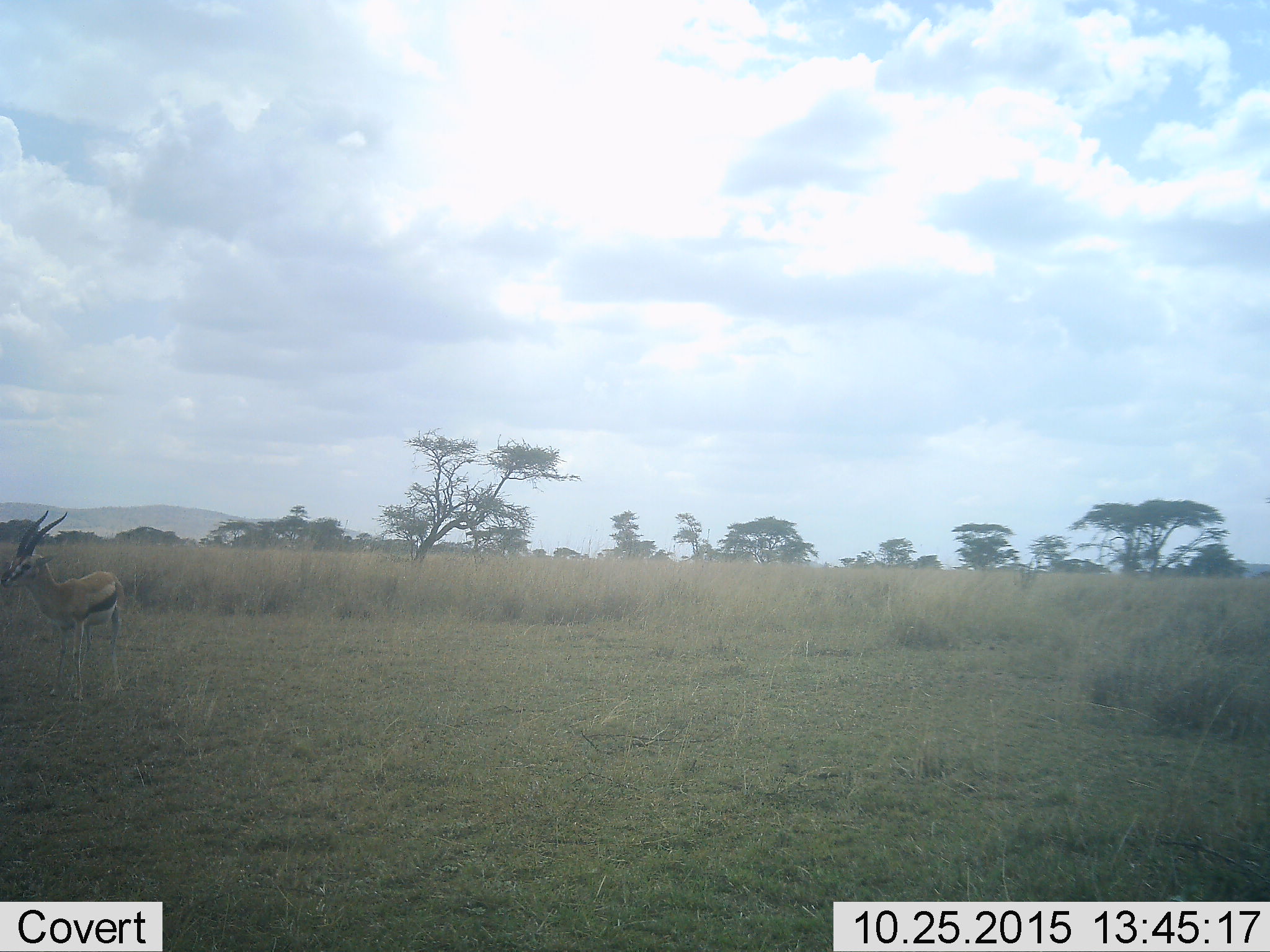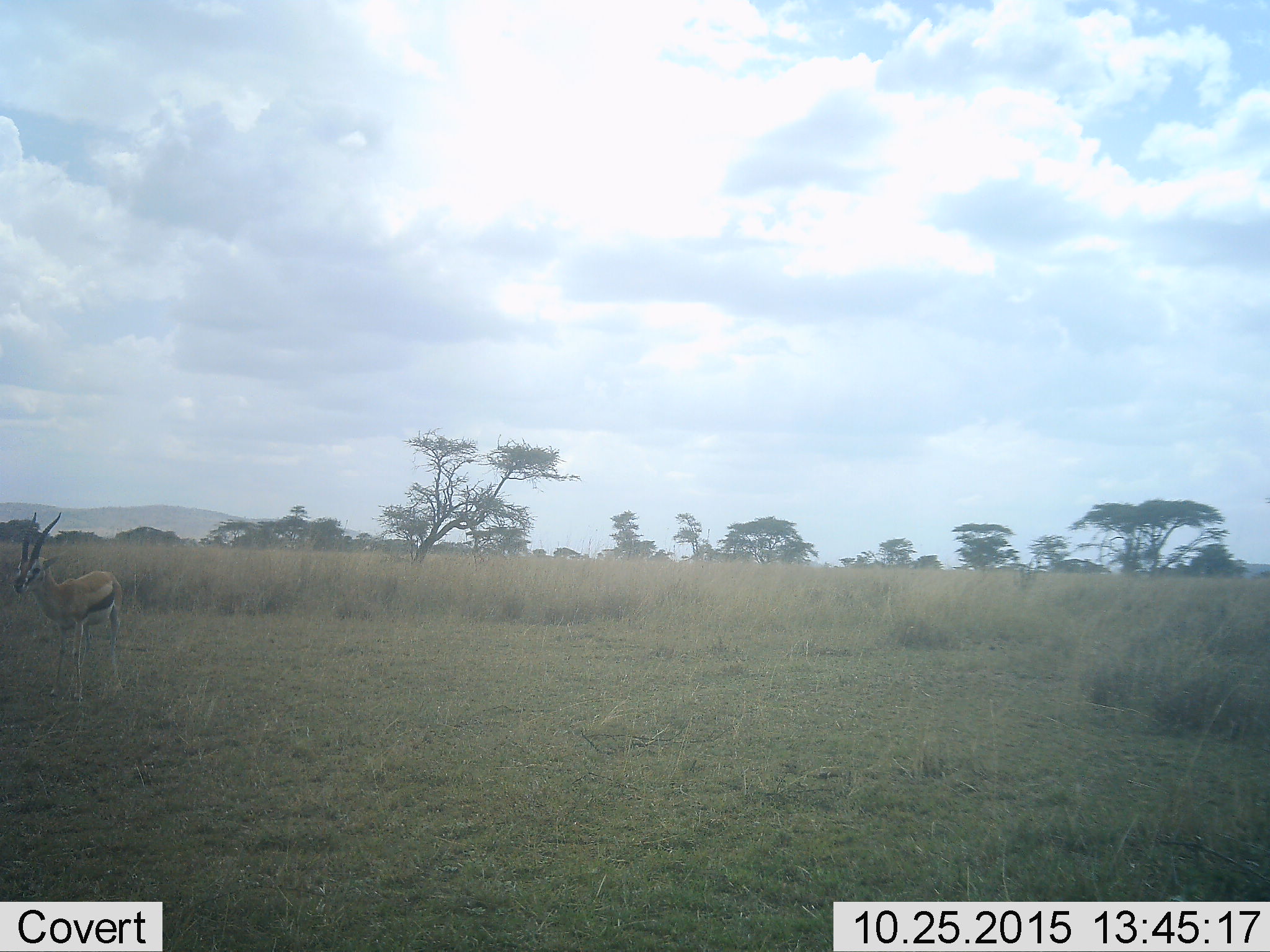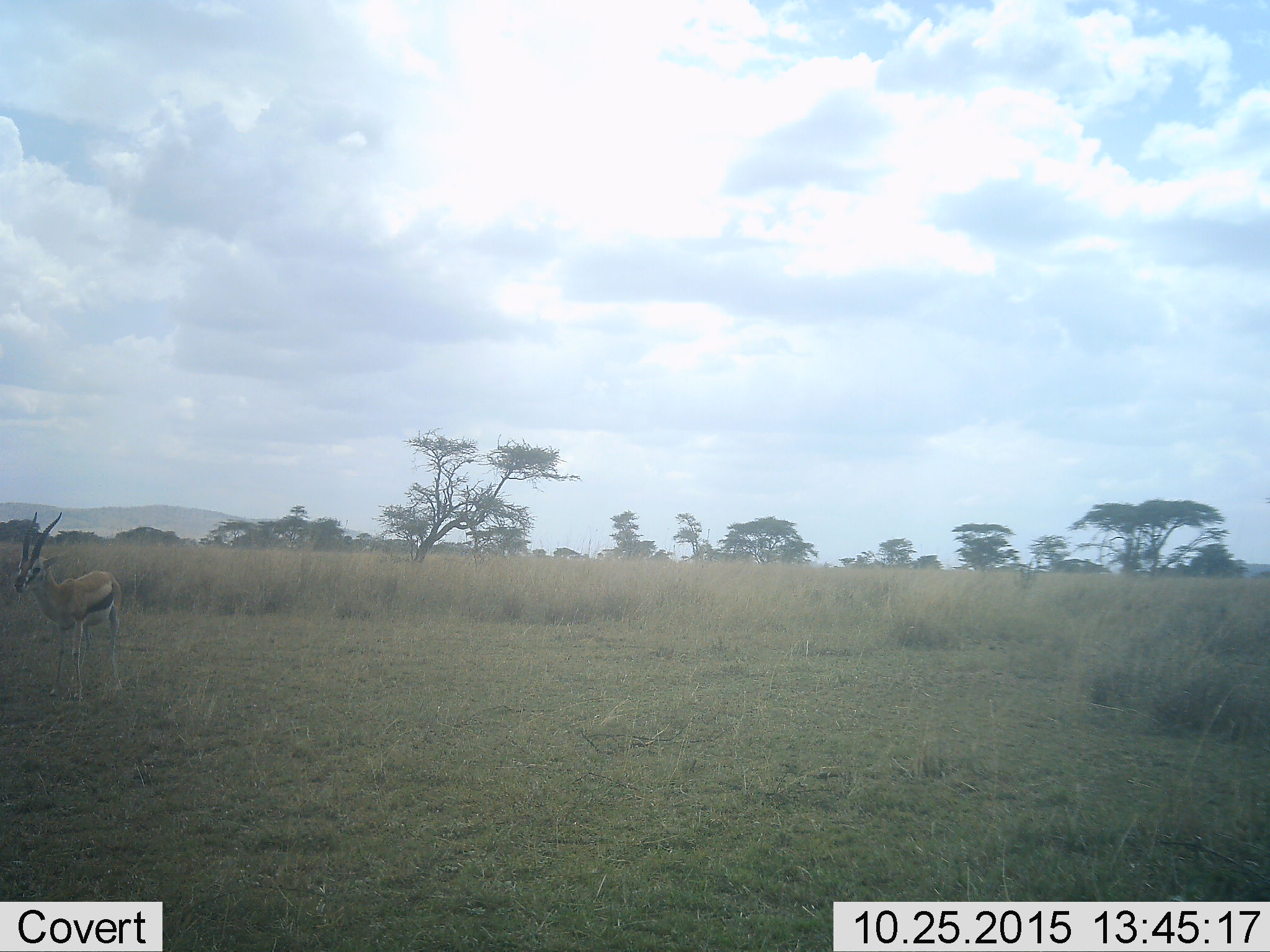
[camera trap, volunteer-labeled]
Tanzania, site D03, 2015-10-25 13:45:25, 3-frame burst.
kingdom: Animalia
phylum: Chordata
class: Mammalia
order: Artiodactyla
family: Bovidae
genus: Eudorcas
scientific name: Eudorcas thomsonii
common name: thomson's gazelle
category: gazellethomsons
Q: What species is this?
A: Gazellethomsons (thomson's gazelle) (Eudorcas thomsonii).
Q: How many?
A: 1.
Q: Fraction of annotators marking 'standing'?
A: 85%.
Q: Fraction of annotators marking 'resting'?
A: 0%.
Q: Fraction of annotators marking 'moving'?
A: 23%.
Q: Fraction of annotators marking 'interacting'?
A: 0%.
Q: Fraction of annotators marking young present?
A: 0%.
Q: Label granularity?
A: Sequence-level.